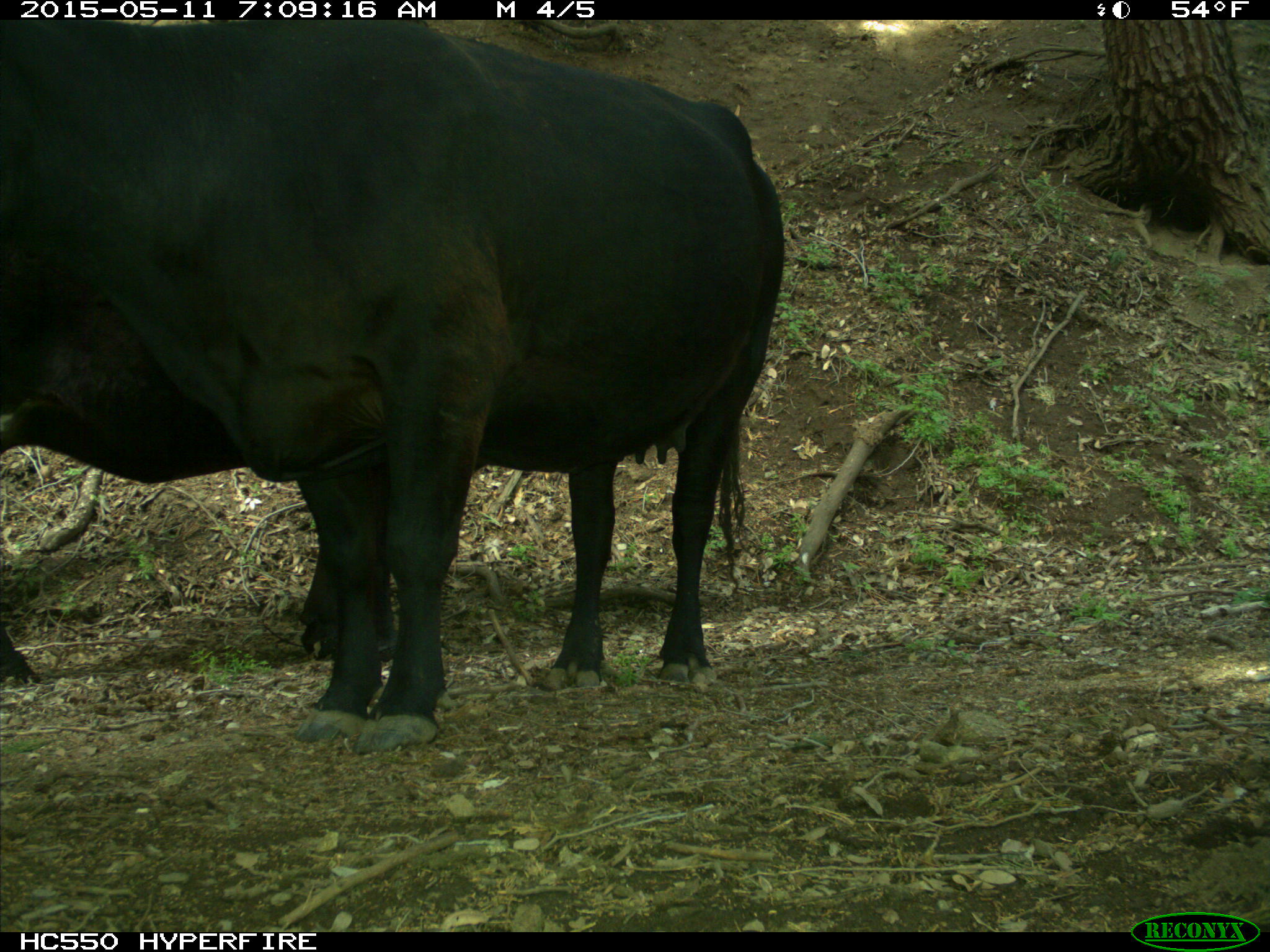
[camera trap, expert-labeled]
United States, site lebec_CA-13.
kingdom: Animalia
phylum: Chordata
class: Mammalia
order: Artiodactyla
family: Bovidae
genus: Bos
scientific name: Bos taurus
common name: domestic cow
Bos taurus (domestic cow).